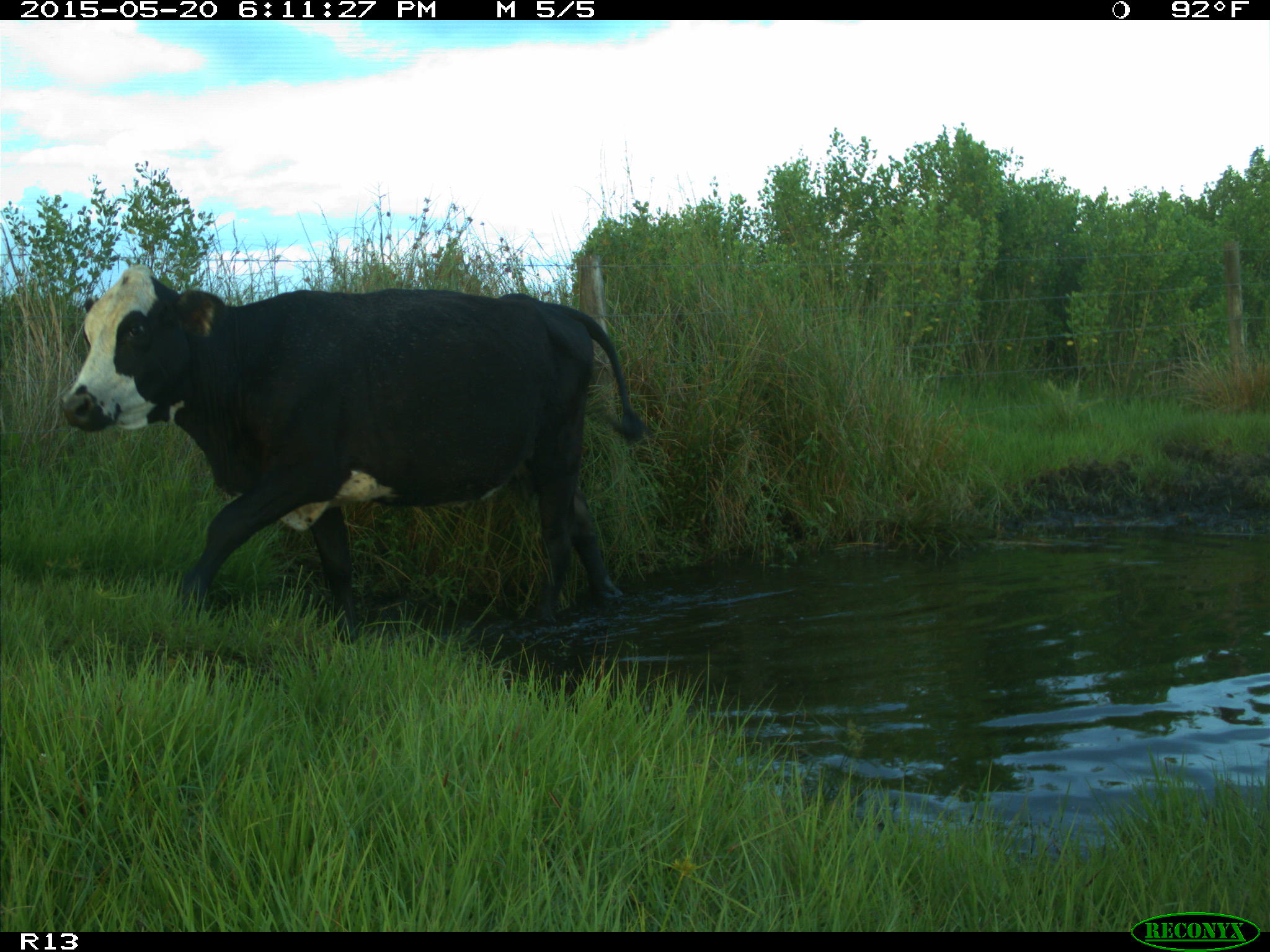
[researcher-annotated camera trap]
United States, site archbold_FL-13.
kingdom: Animalia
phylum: Chordata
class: Mammalia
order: Artiodactyla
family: Bovidae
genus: Bos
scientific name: Bos taurus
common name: domestic cow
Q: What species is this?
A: Bos taurus (domestic cow).